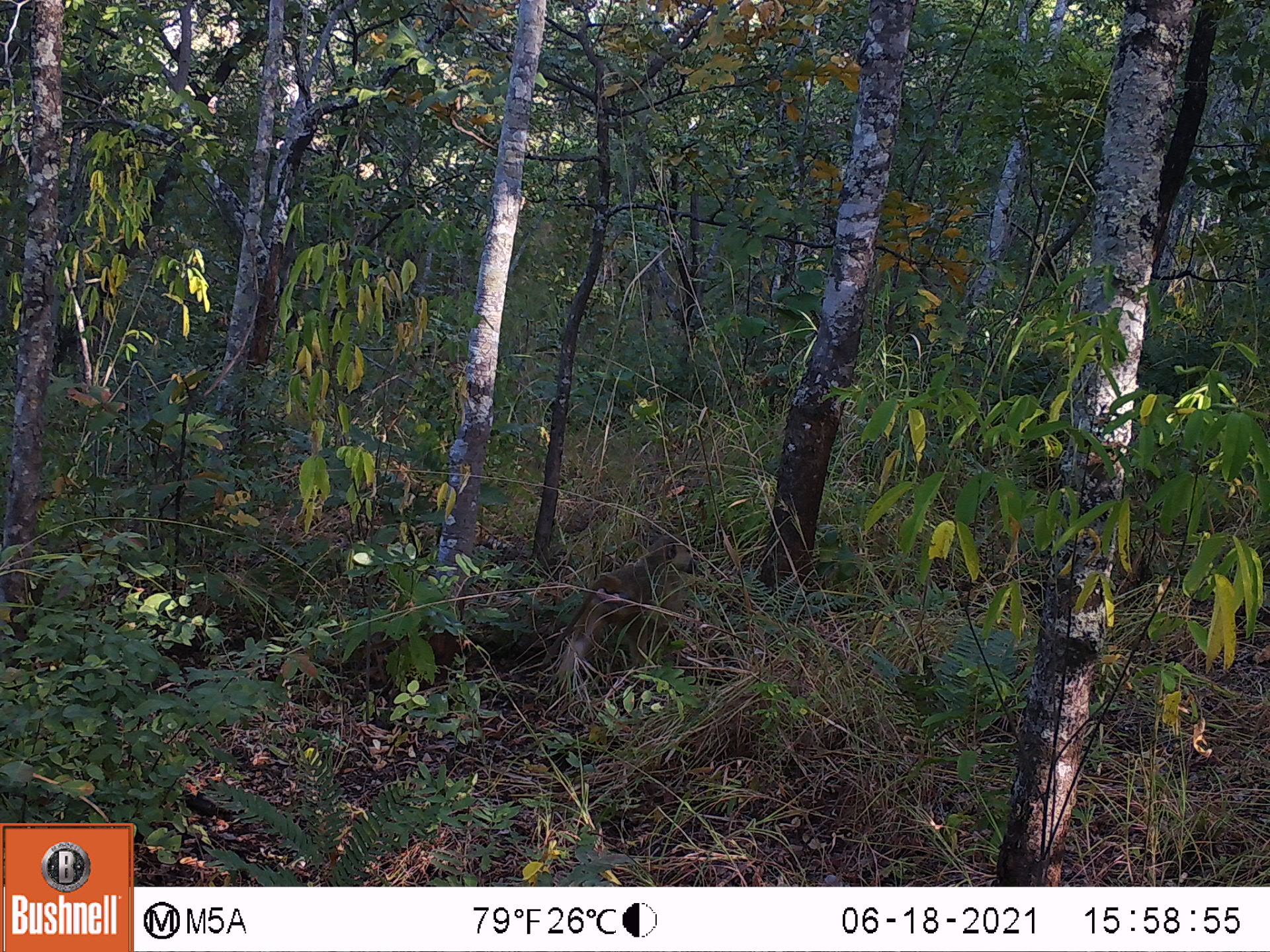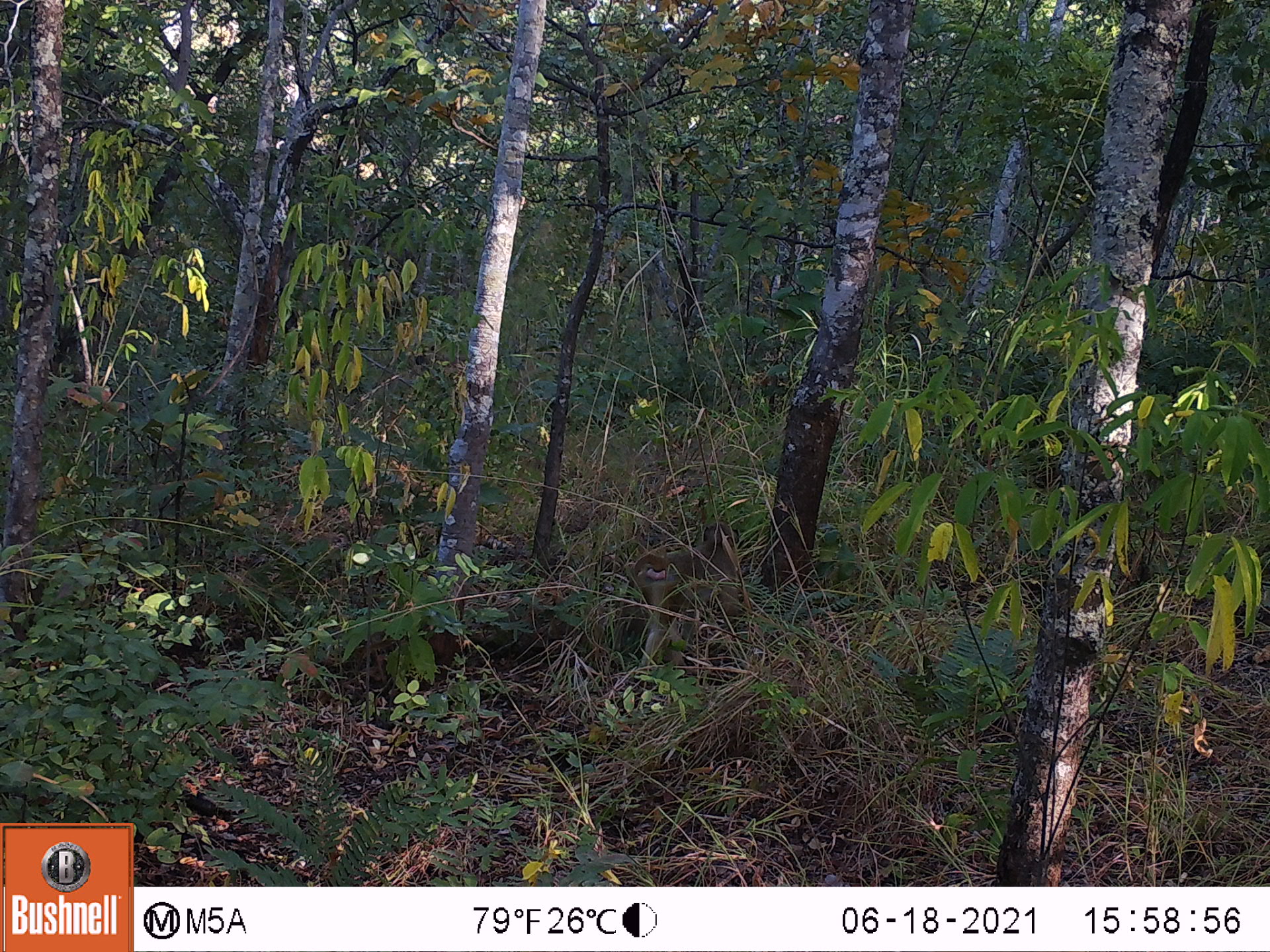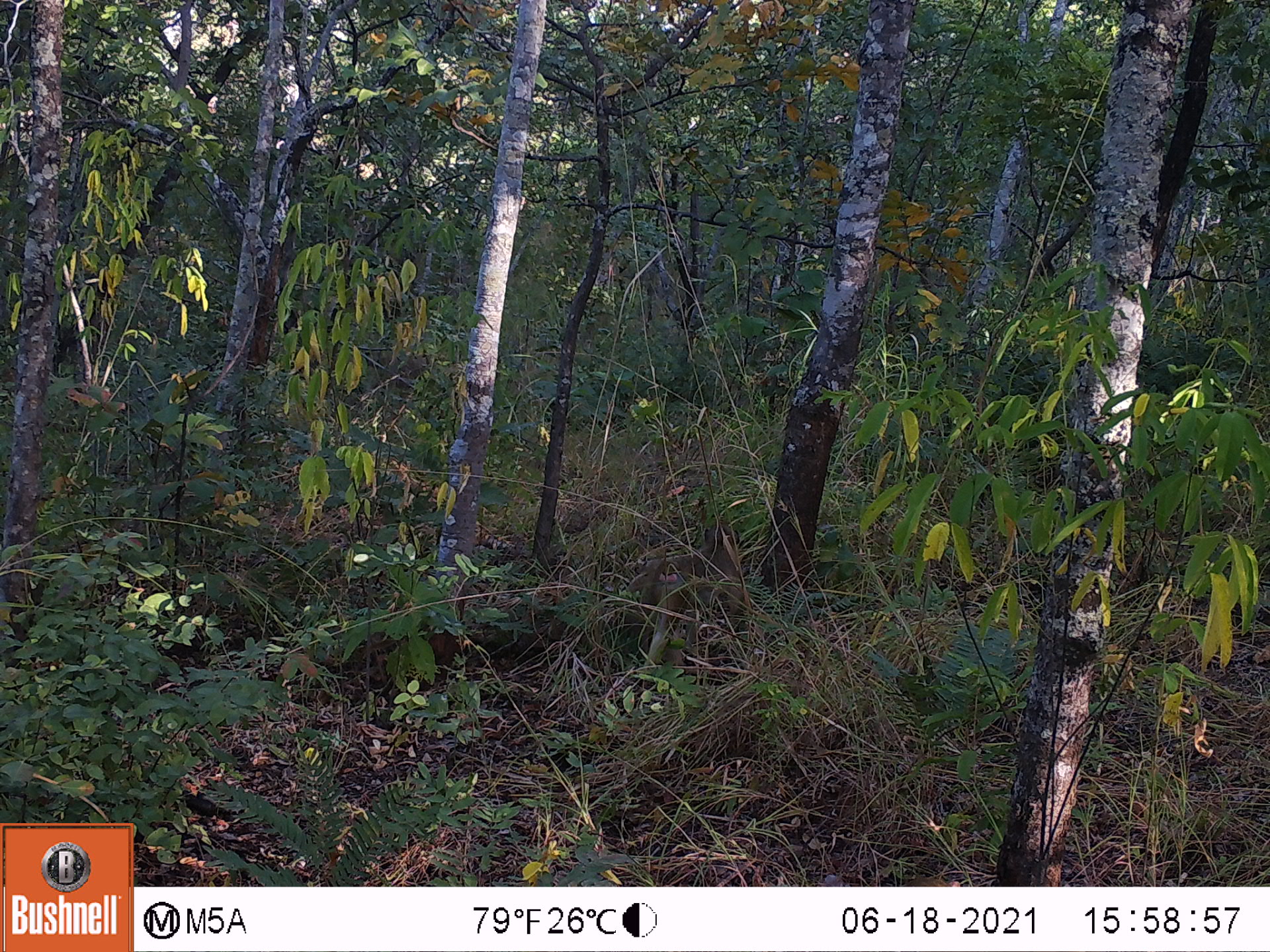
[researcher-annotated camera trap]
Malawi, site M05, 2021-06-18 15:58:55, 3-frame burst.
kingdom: Animalia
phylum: Chordata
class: Mammalia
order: Primates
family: Cercopithecidae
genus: Papio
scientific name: Papio cynocephalus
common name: yellow baboon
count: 1